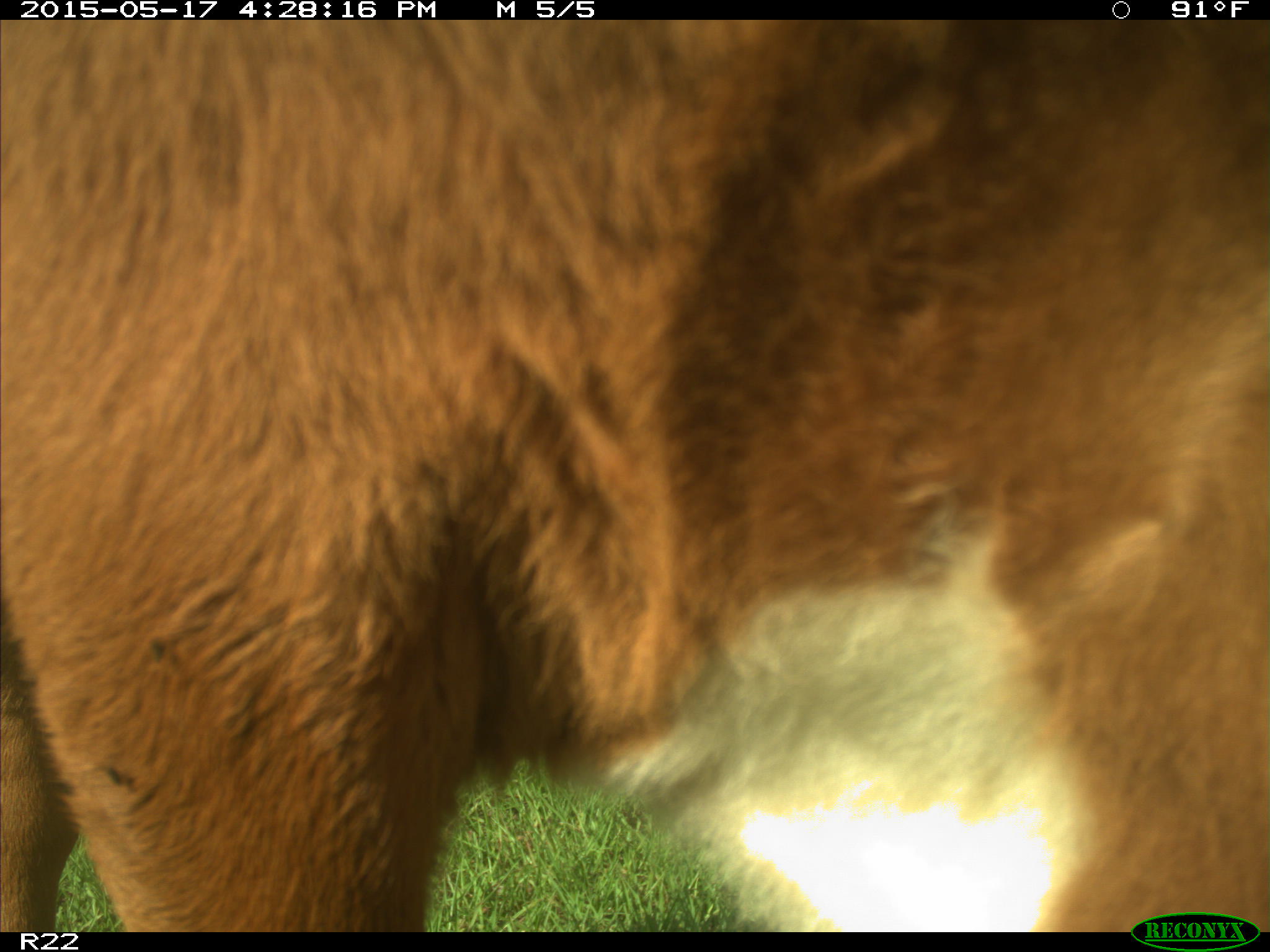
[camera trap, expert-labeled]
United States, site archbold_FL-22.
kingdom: Animalia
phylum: Chordata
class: Mammalia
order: Artiodactyla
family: Bovidae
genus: Bos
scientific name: Bos taurus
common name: domestic cow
Bos taurus (domestic cow).